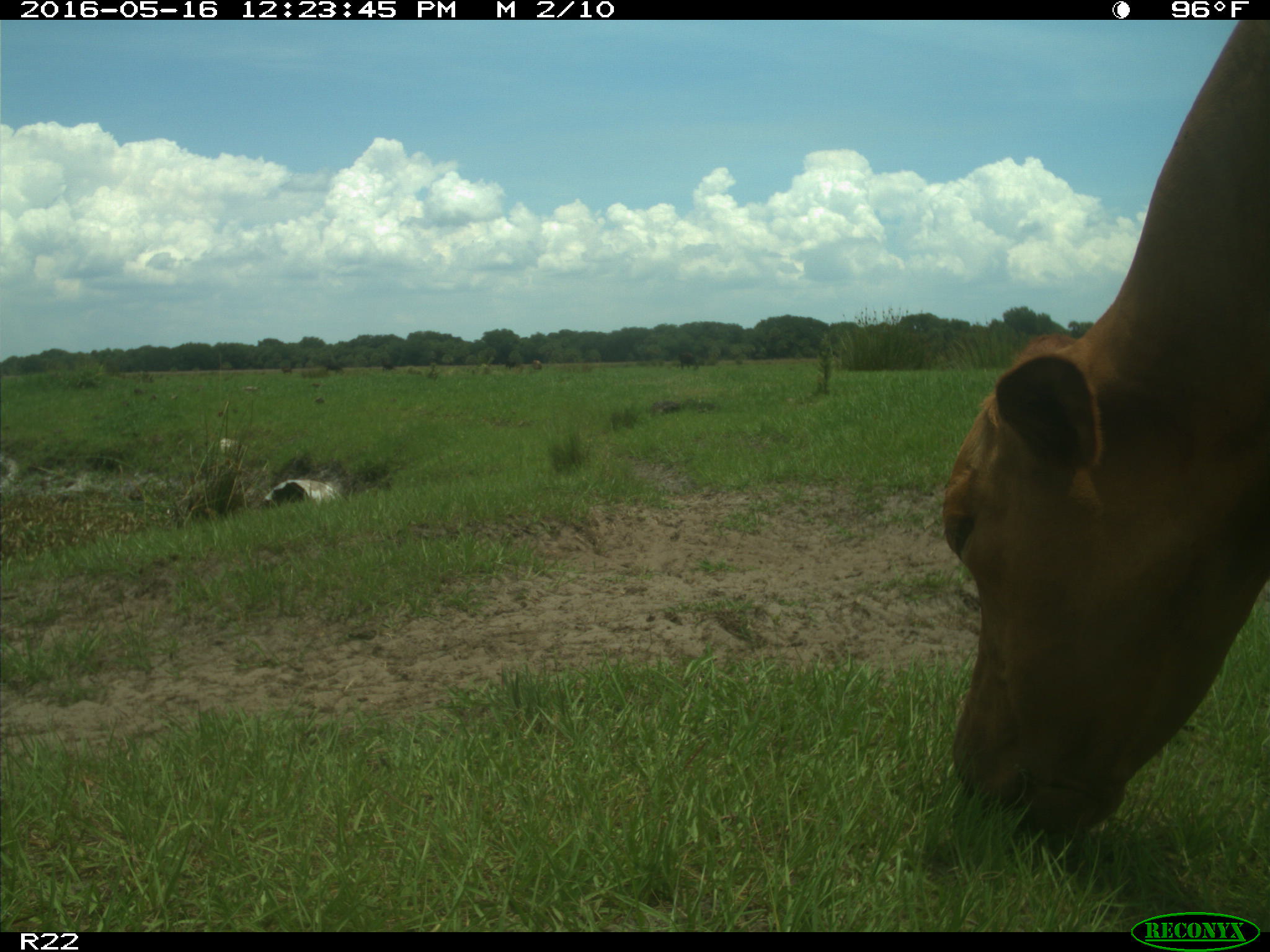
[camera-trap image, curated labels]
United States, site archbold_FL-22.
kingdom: Animalia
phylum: Chordata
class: Mammalia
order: Artiodactyla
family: Bovidae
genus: Bos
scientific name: Bos taurus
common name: domestic cow